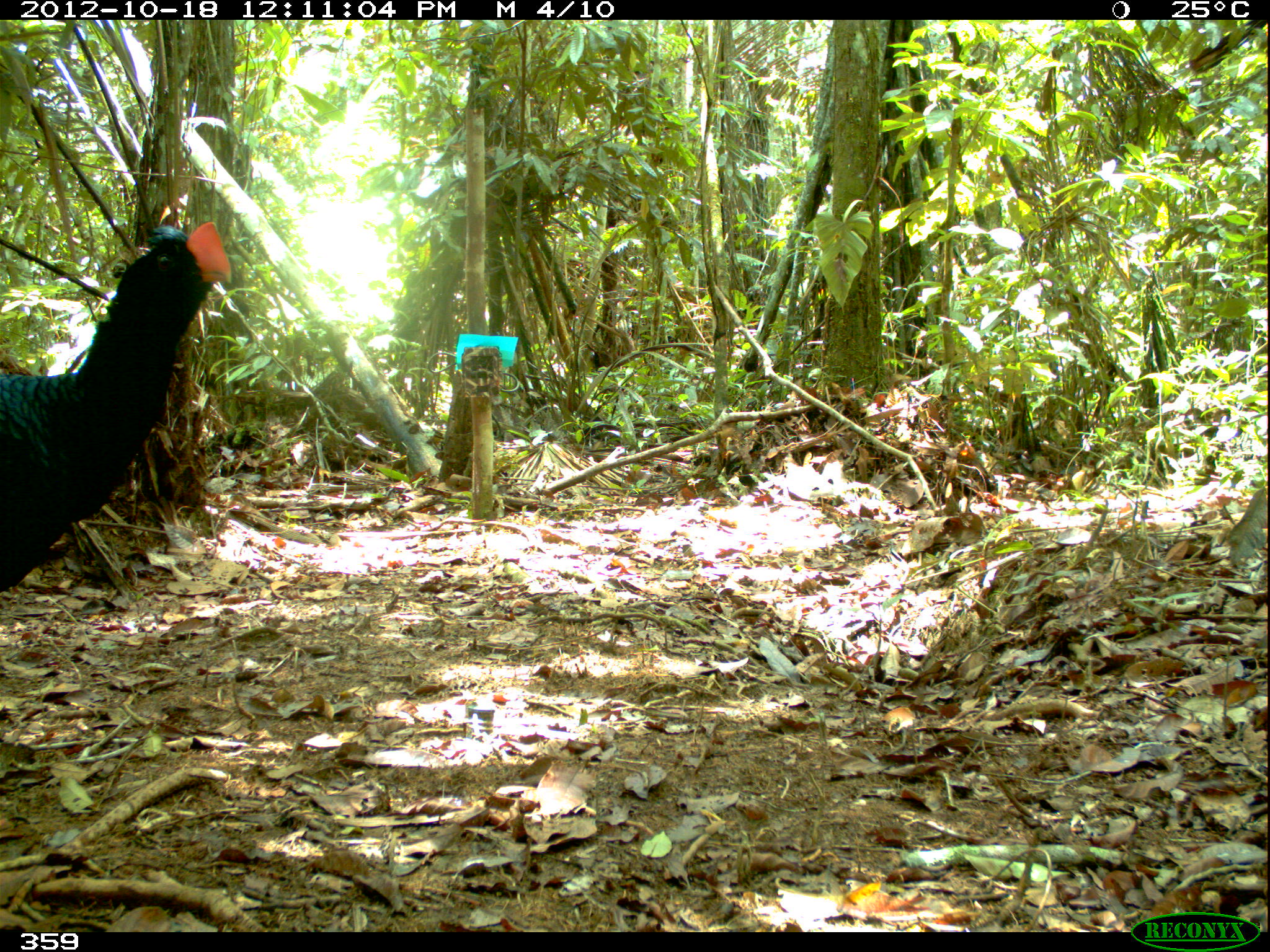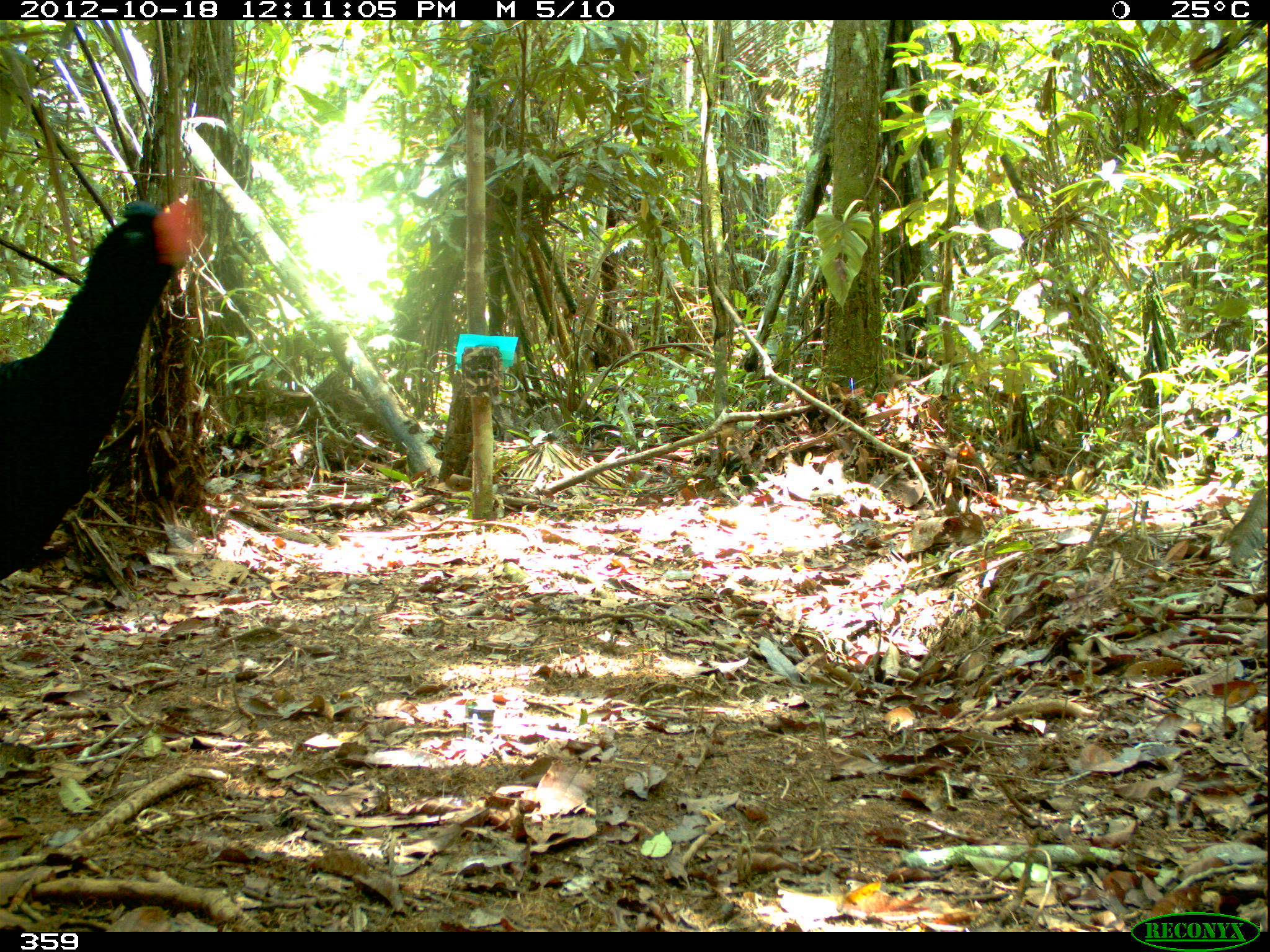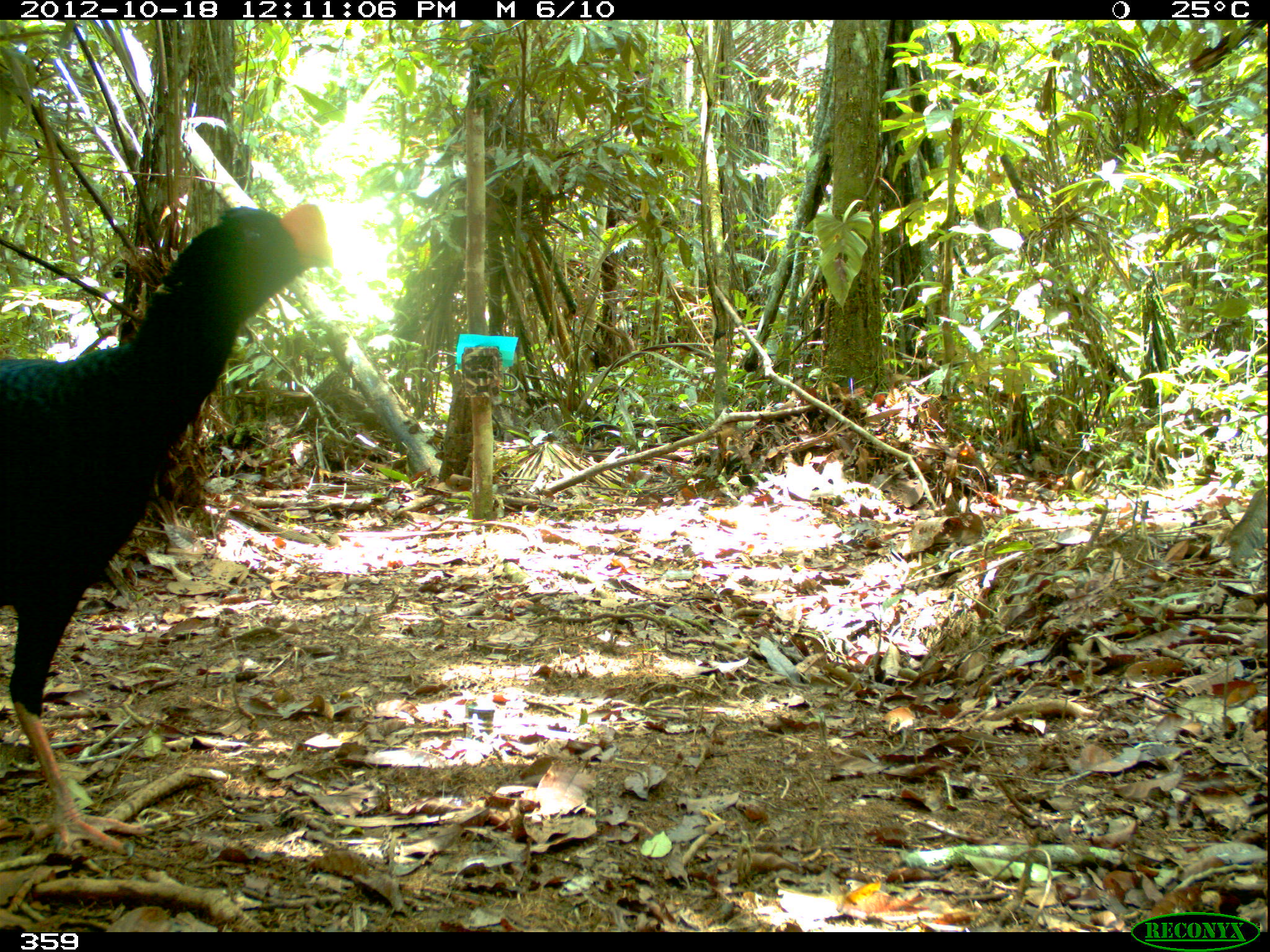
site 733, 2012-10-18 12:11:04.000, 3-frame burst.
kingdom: Animalia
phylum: Chordata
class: Aves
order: Galliformes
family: Cracidae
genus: Mitu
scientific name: Mitu tuberosum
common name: razor-billed curassow